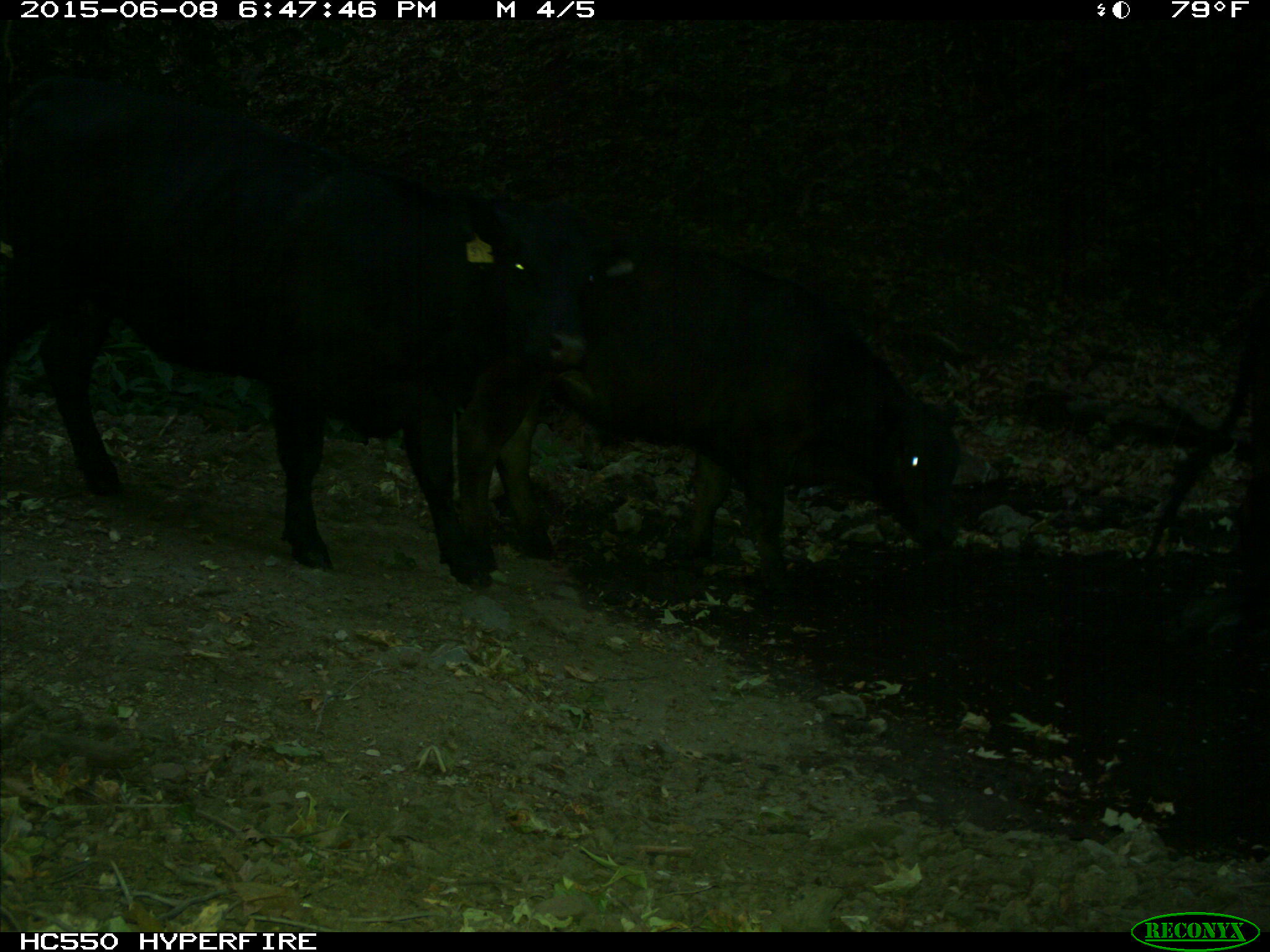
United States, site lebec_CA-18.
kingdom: Animalia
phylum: Chordata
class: Mammalia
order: Artiodactyla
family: Bovidae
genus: Bos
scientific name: Bos taurus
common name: domestic cow